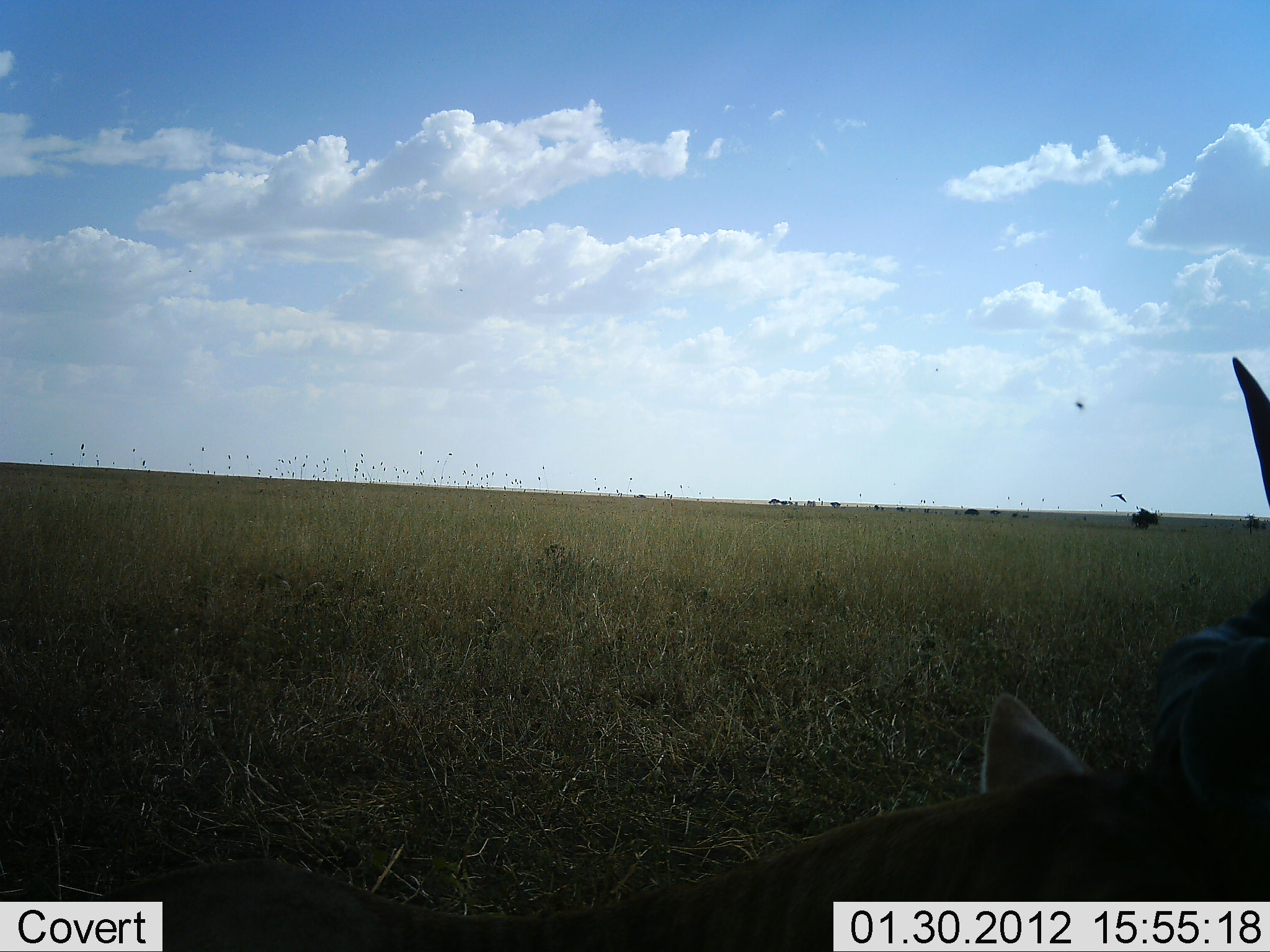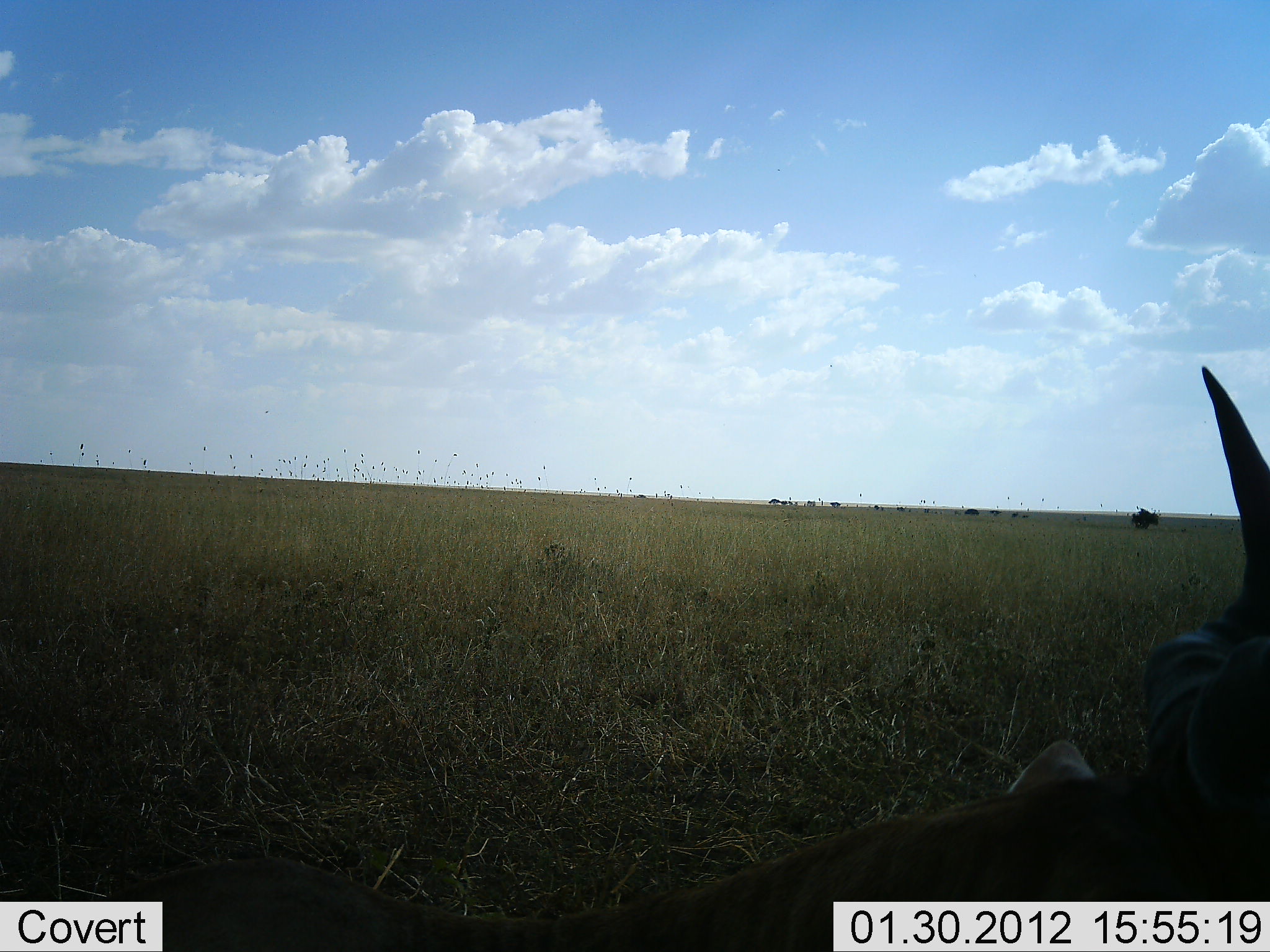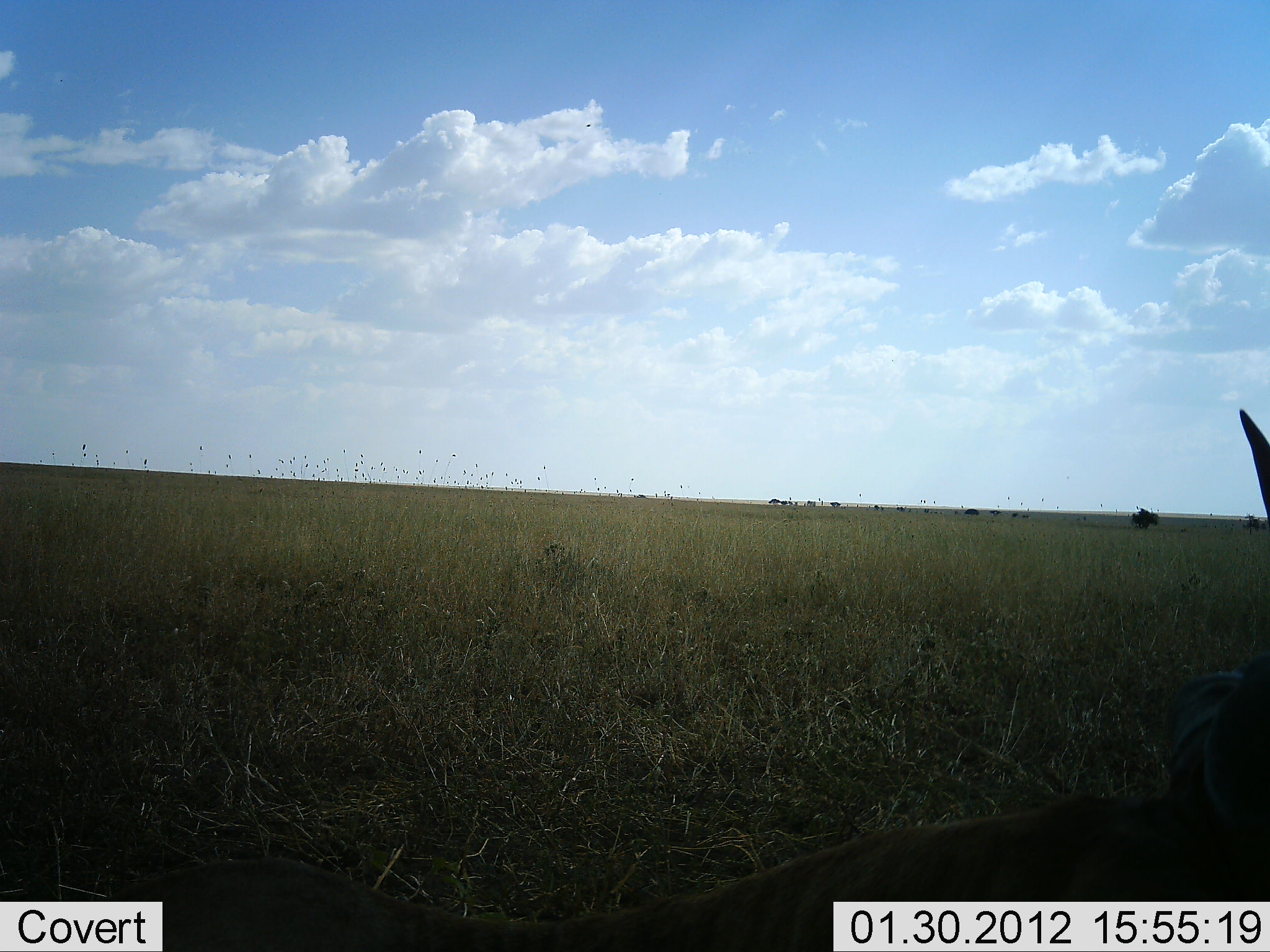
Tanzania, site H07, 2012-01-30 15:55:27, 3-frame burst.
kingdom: Animalia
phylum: Chordata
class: Mammalia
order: Artiodactyla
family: Bovidae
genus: Alcelaphus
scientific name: Alcelaphus buselaphus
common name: hartebeest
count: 1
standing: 0%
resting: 100%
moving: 0%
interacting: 0%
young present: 0%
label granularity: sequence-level